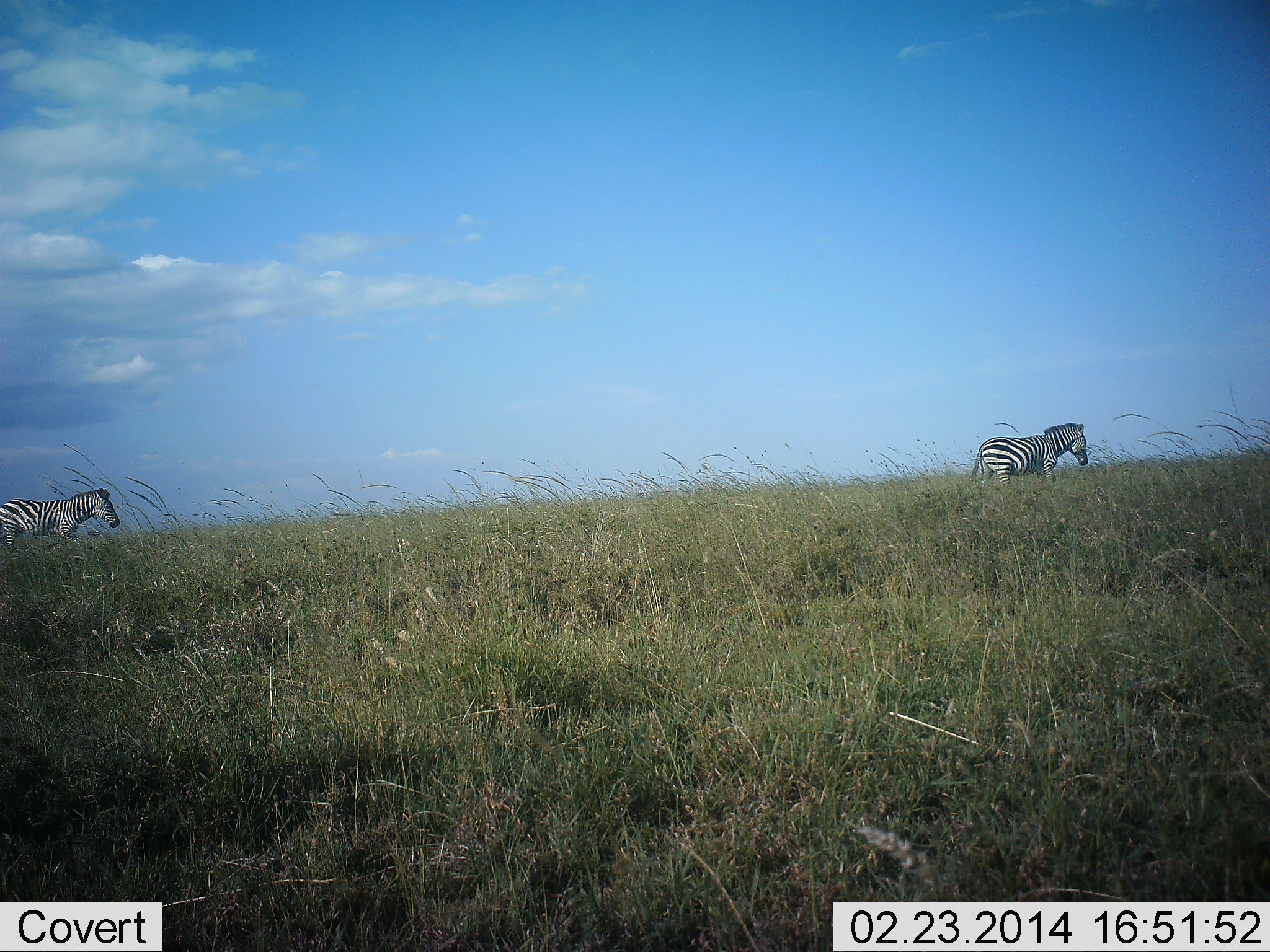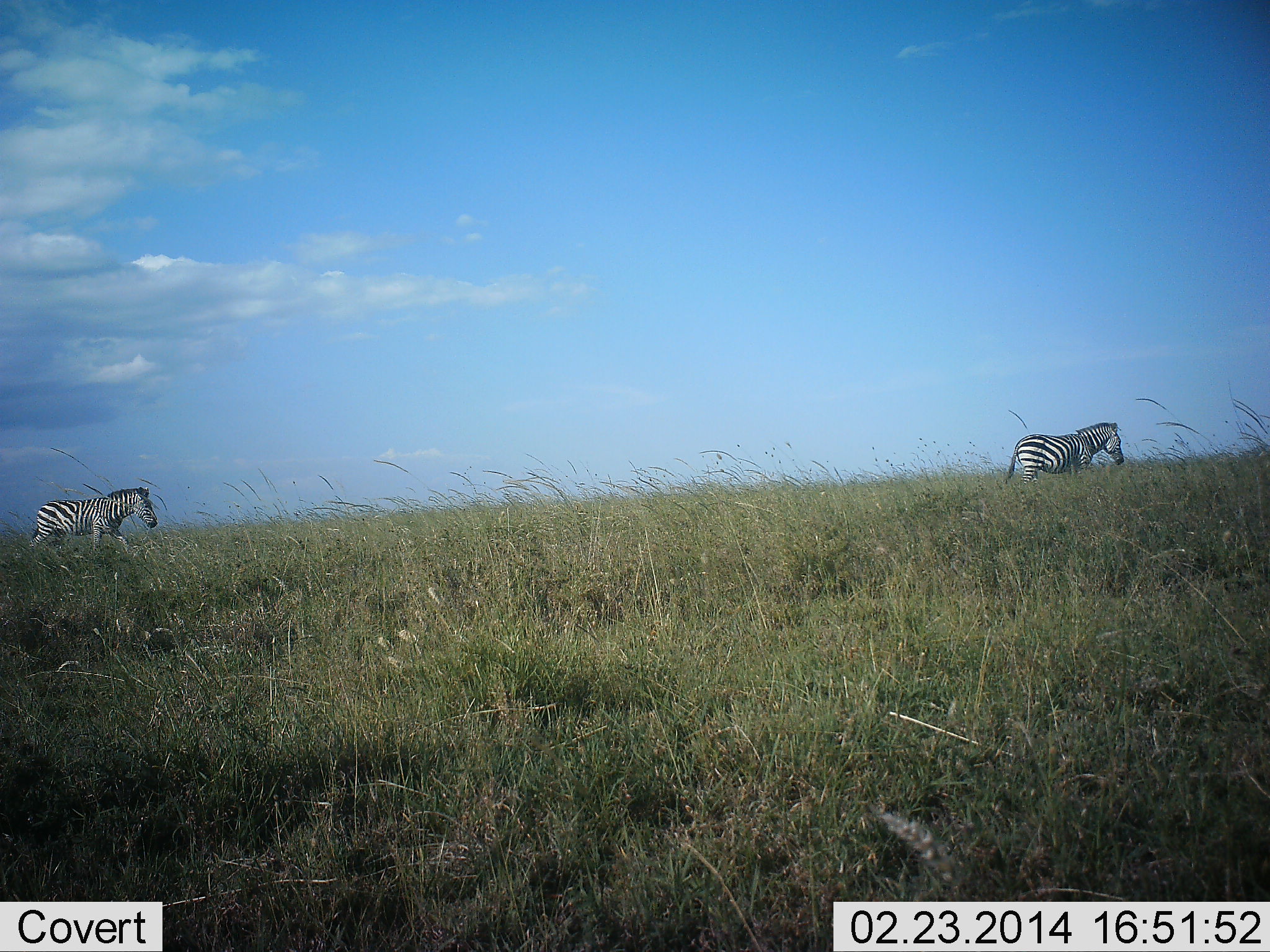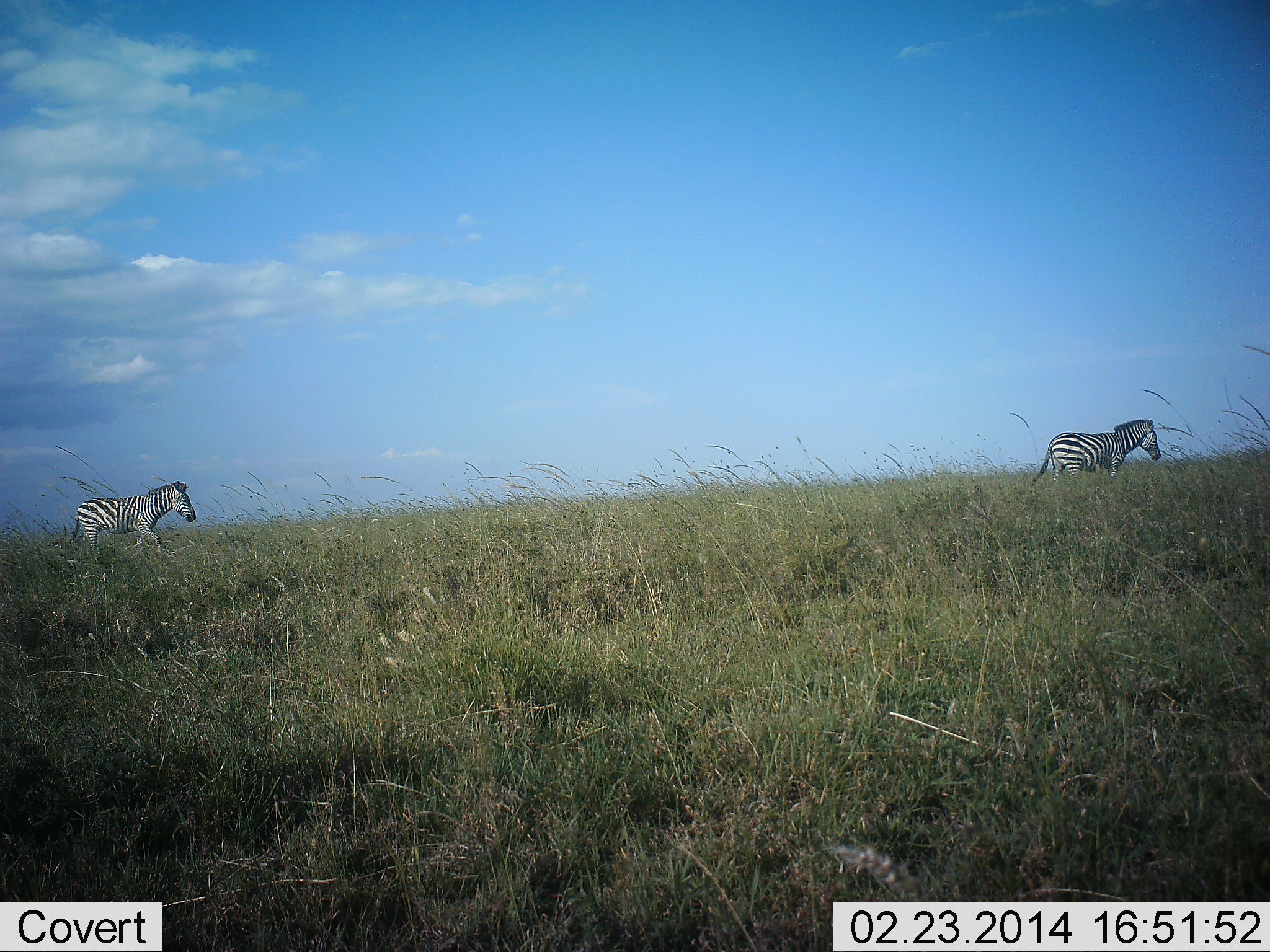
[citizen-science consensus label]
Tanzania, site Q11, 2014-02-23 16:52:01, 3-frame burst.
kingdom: Animalia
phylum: Chordata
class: Mammalia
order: Perissodactyla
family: Equidae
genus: Equus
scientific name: Equus quagga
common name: plains zebra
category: zebra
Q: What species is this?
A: Zebra (plains zebra) (Equus quagga).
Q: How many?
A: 2.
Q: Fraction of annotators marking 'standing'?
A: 0%.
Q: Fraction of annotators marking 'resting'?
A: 0%.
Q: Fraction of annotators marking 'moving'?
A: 100%.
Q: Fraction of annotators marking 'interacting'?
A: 0%.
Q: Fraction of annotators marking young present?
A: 0%.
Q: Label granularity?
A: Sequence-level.